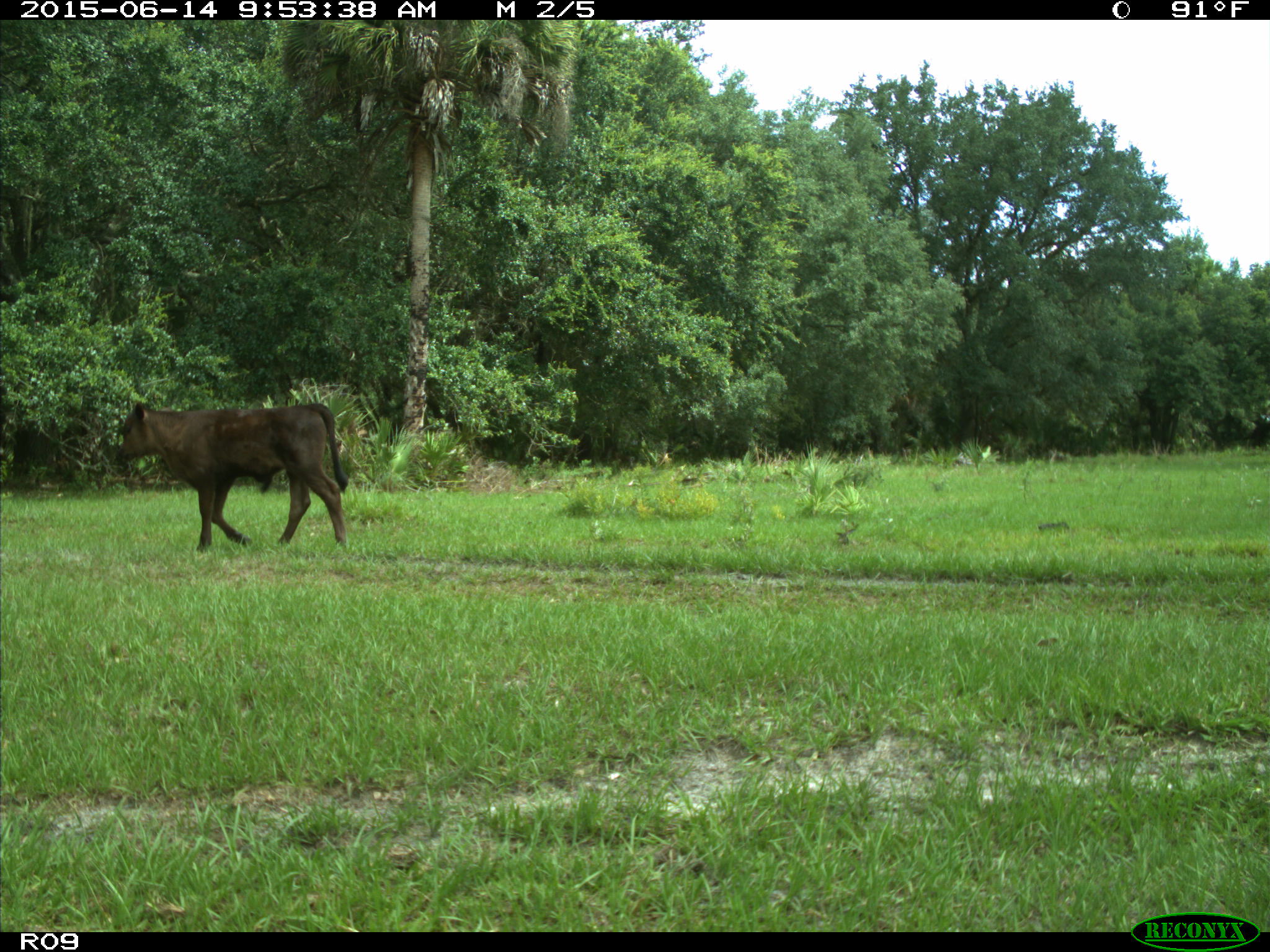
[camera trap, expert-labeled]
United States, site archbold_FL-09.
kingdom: Animalia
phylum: Chordata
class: Mammalia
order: Artiodactyla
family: Bovidae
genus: Bos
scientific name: Bos taurus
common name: domestic cow